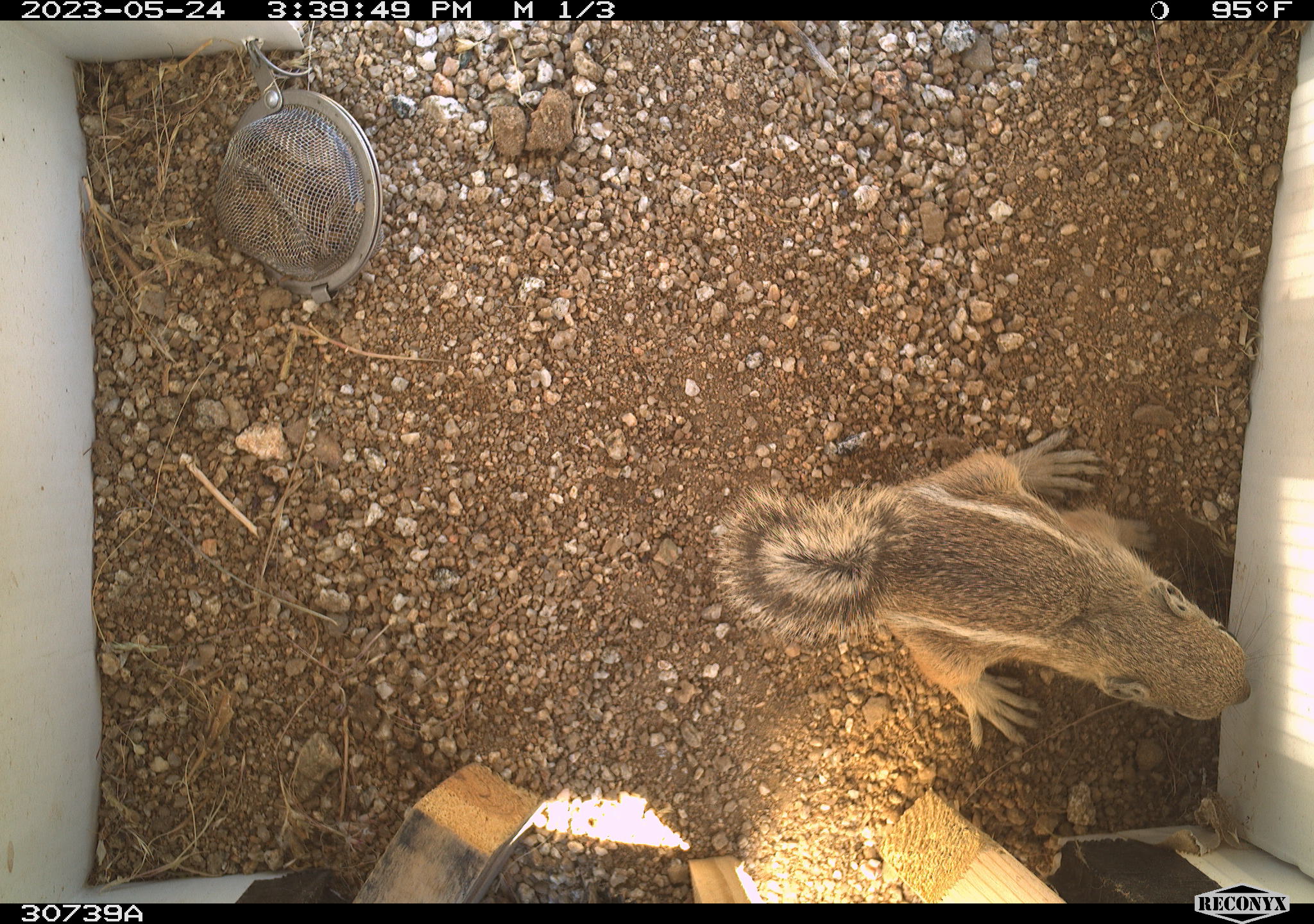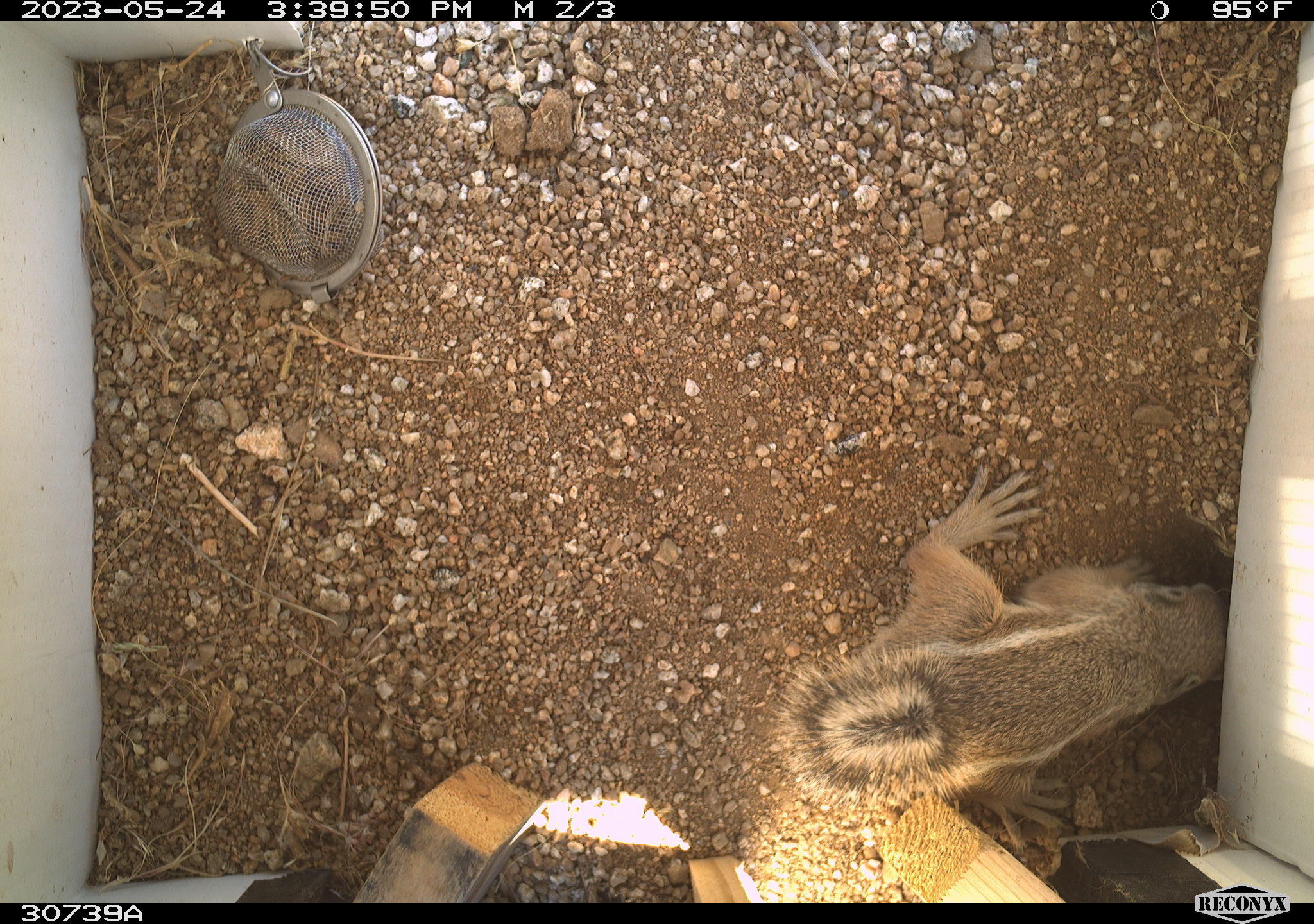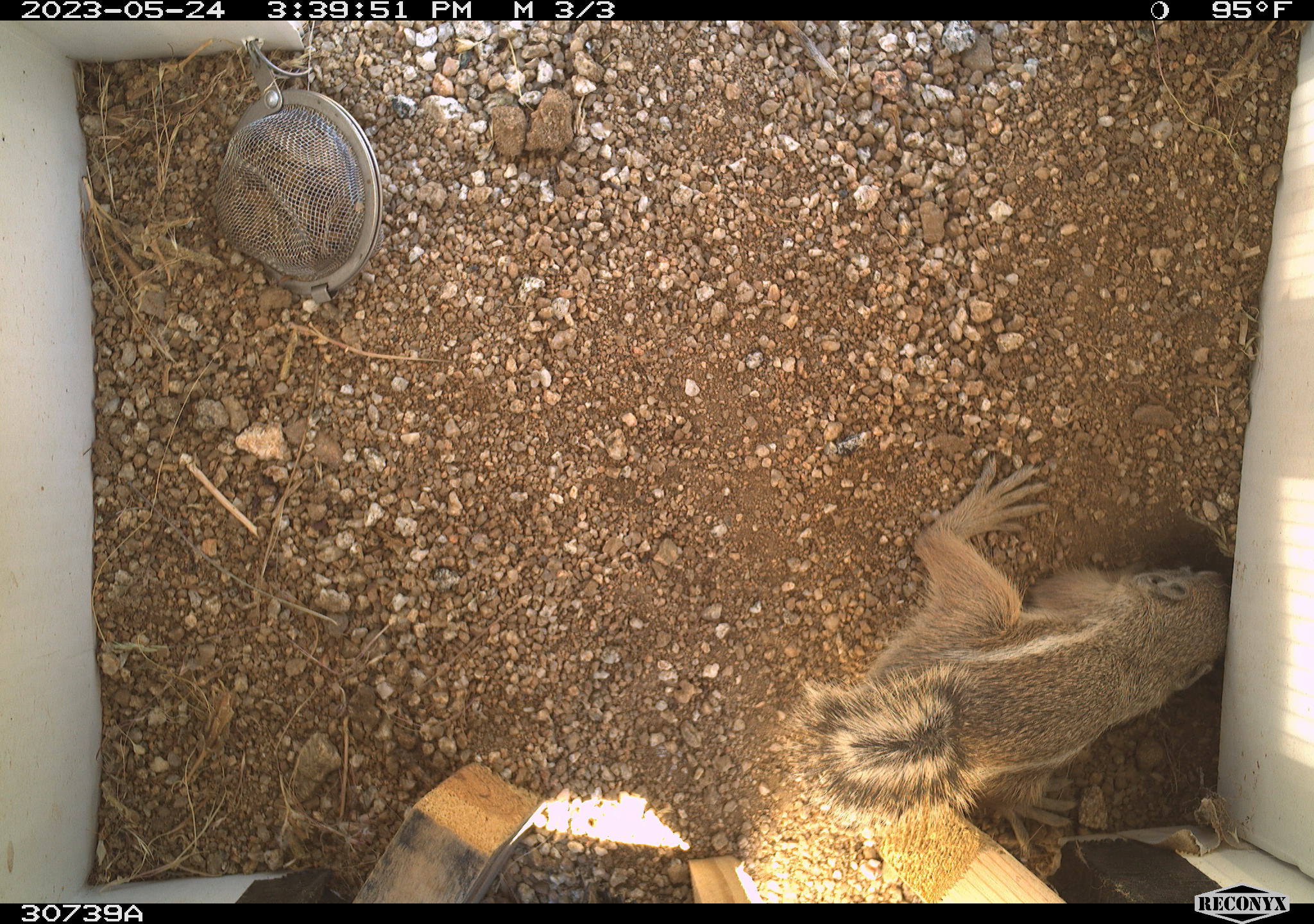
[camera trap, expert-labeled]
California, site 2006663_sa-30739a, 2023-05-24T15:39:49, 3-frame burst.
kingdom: Animalia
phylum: Chordata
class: Mammalia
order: Rodentia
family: Sciuridae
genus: Ammospermophilus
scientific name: Ammospermophilus leucurus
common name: white-tailed antelope squirrel